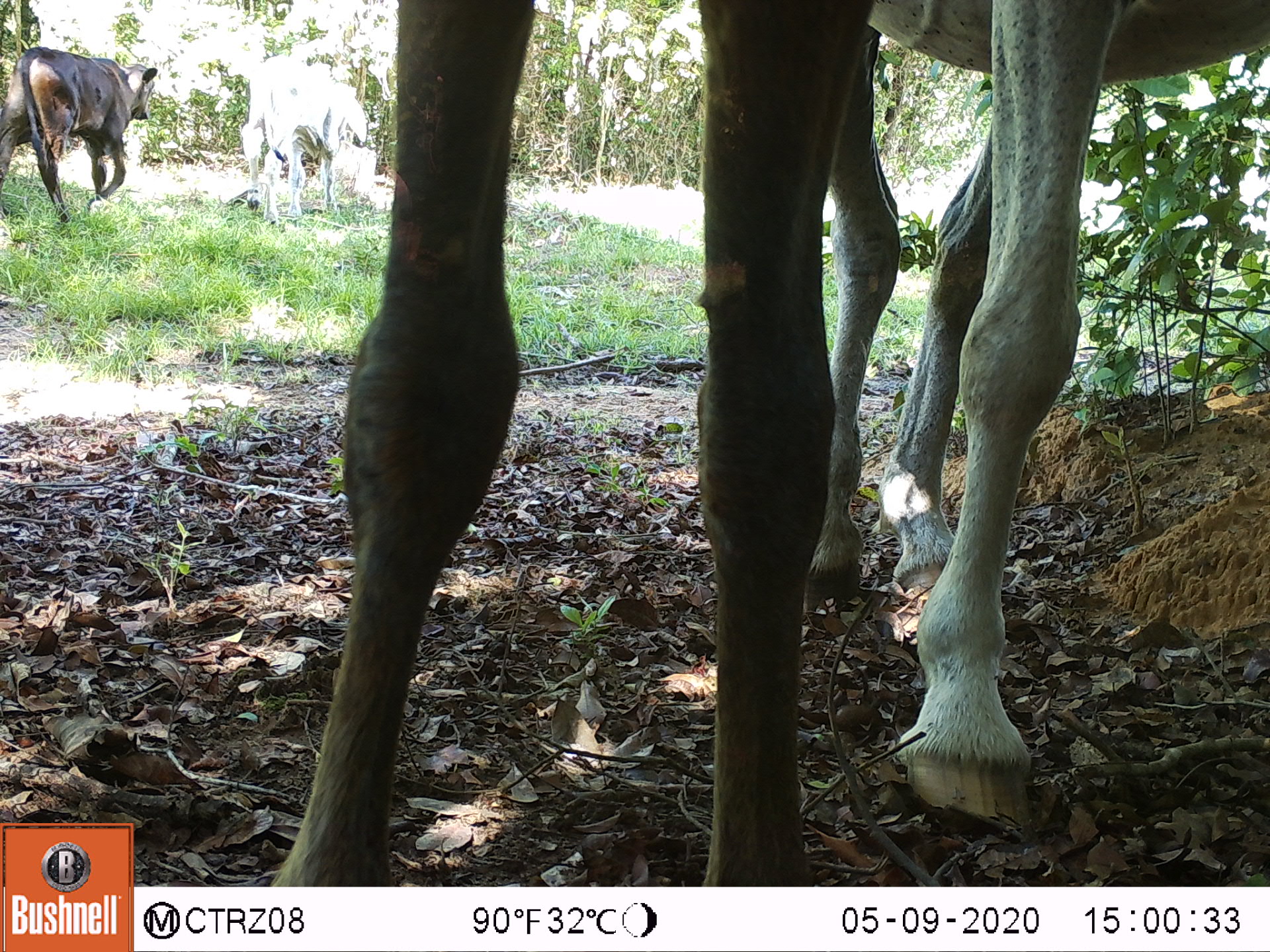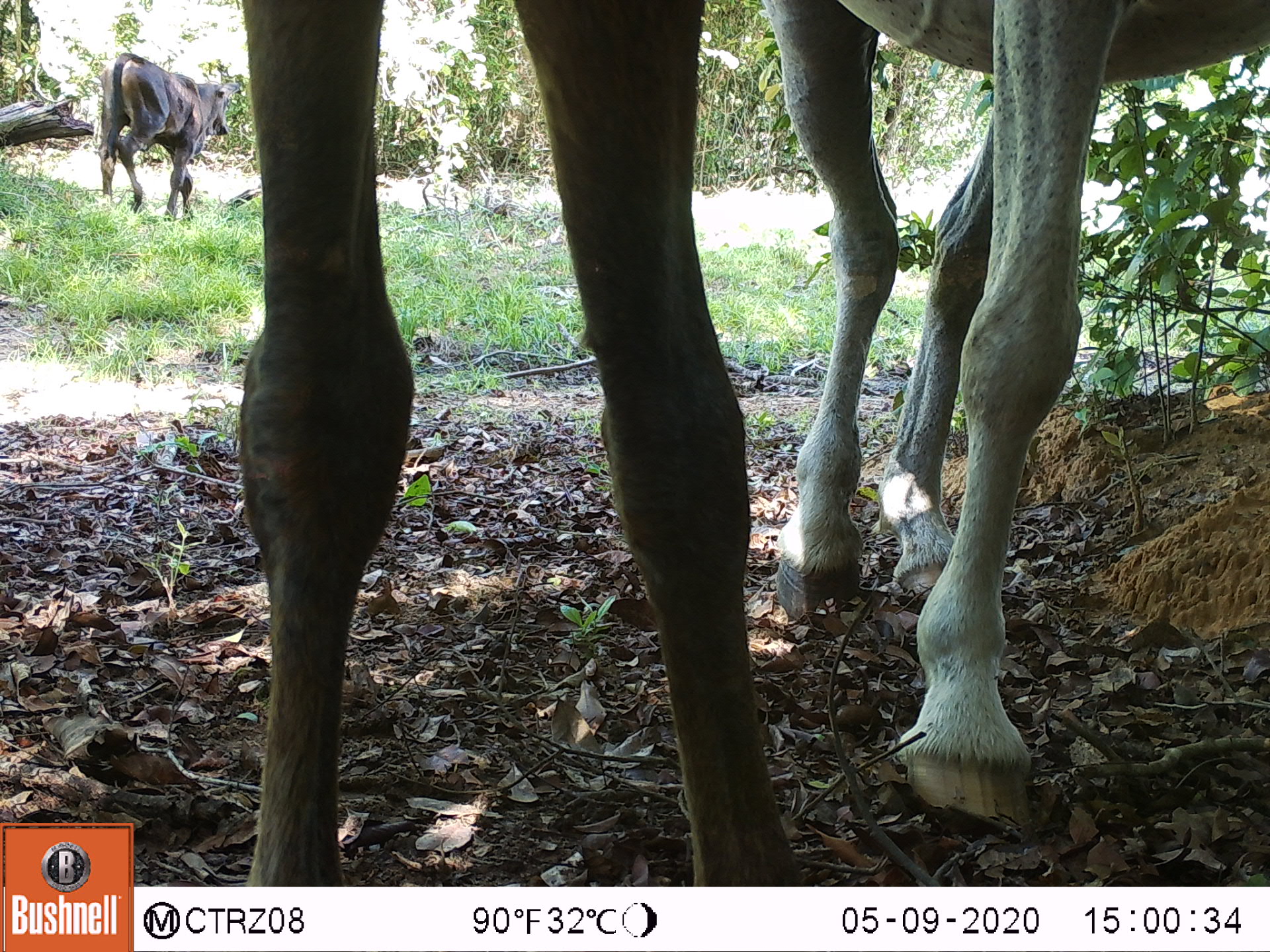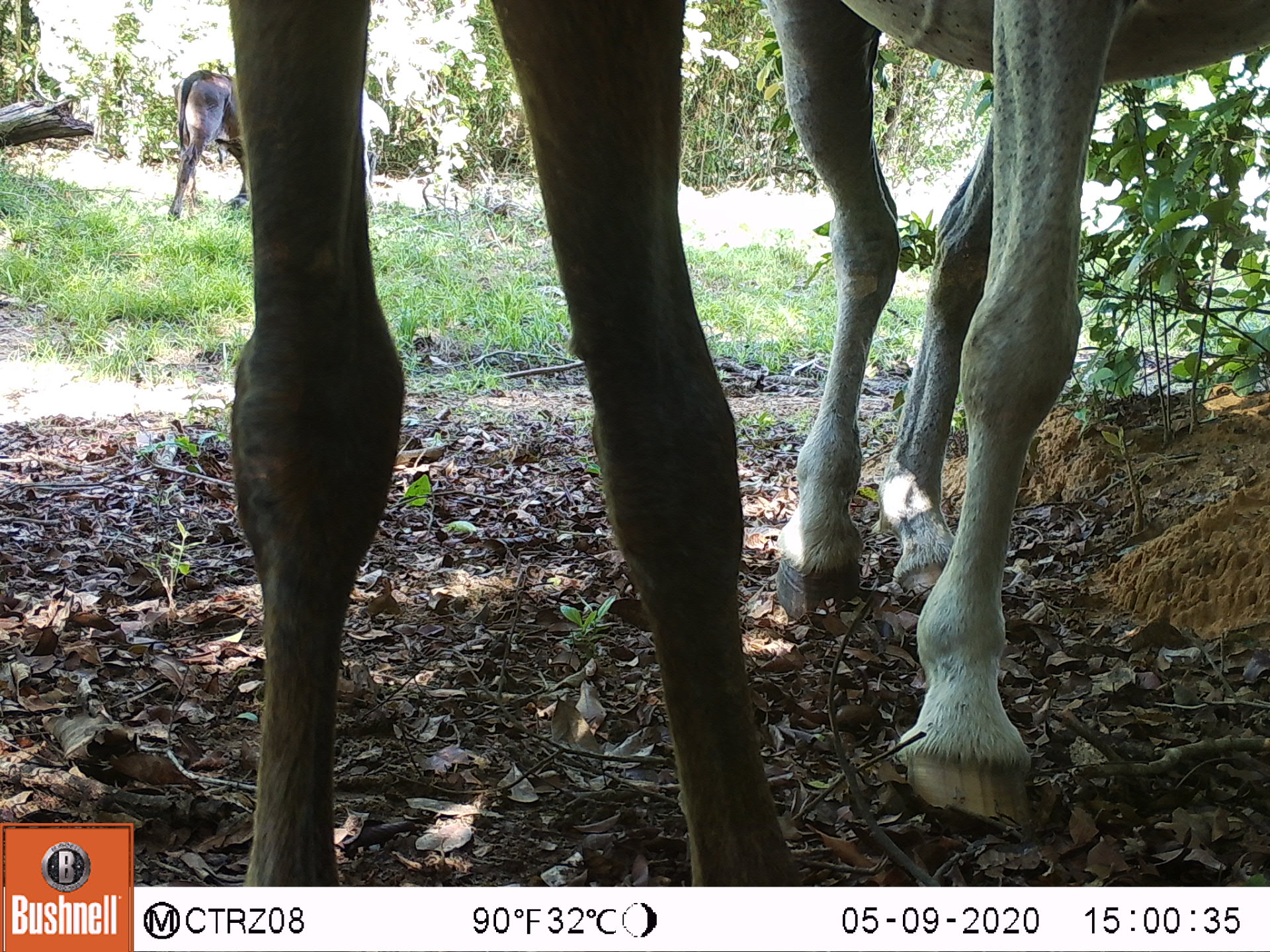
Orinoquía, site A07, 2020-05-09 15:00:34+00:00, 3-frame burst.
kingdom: Animalia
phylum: Chordata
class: Mammalia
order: Perissodactyla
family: Equidae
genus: Equus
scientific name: Equus caballus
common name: domestic horse